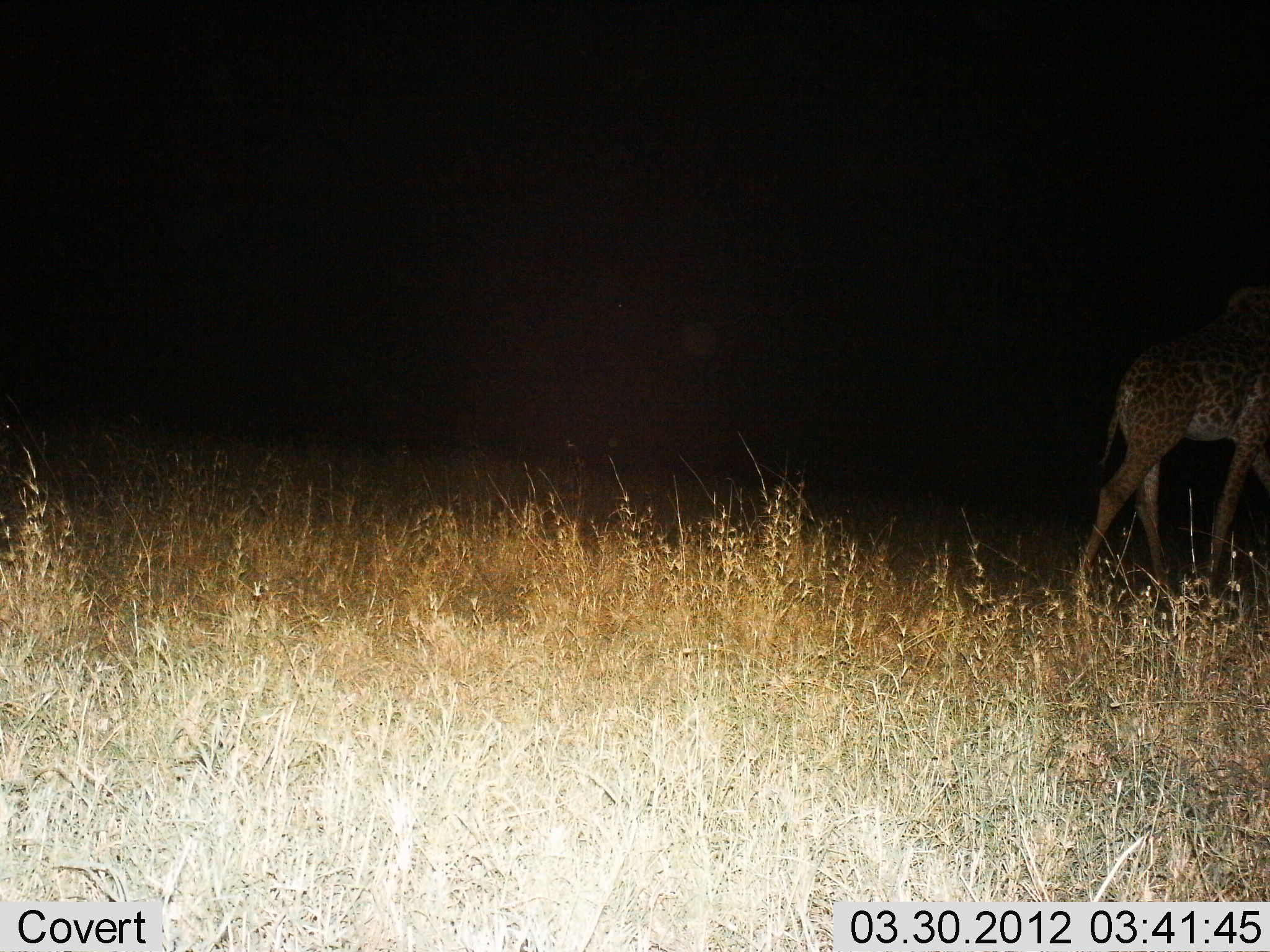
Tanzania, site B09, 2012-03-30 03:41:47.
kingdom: Animalia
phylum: Chordata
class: Mammalia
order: Artiodactyla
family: Giraffidae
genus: Giraffa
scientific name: Giraffa camelopardalis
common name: giraffe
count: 1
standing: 11%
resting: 5%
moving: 84%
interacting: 0%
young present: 16%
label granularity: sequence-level